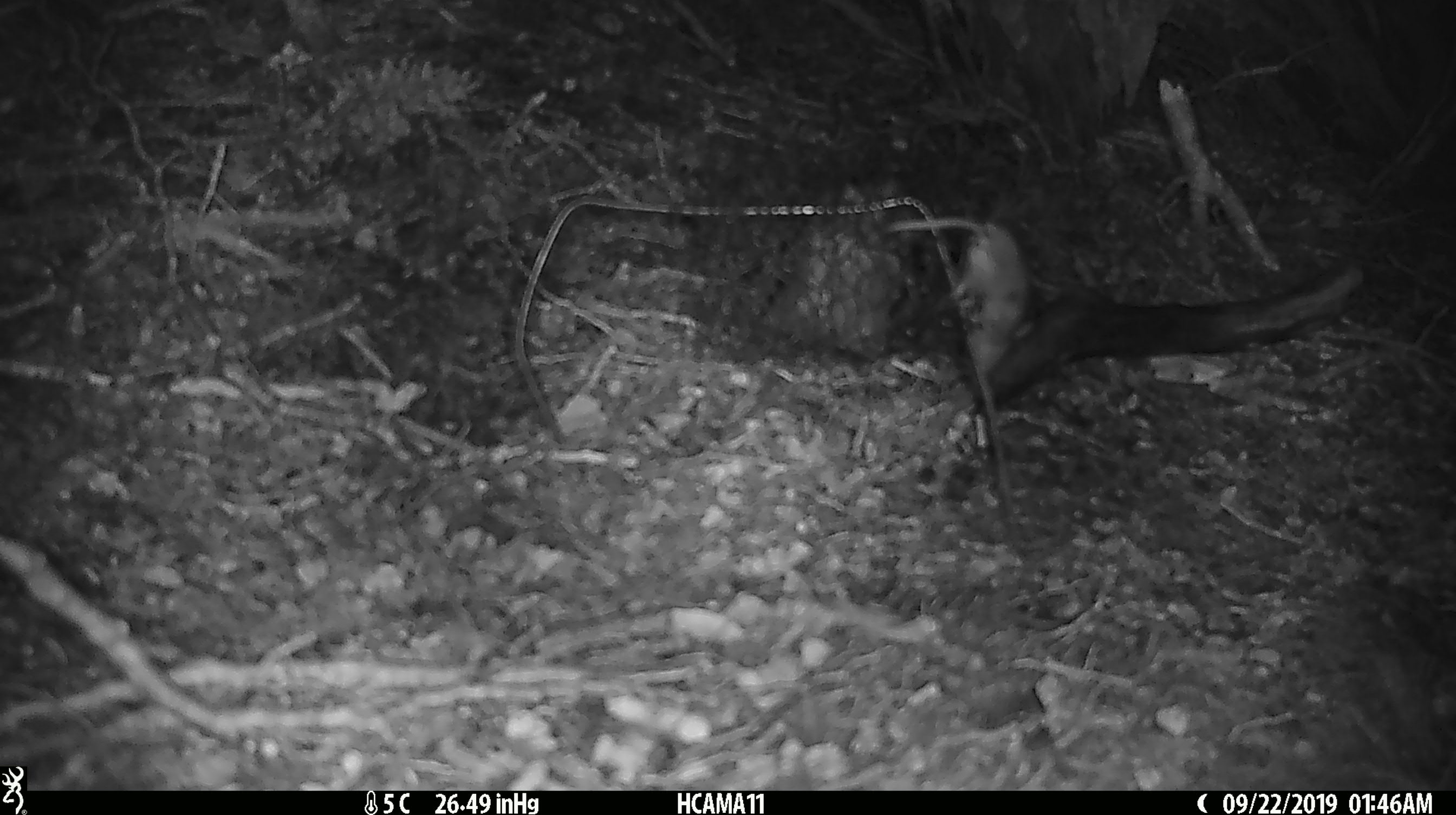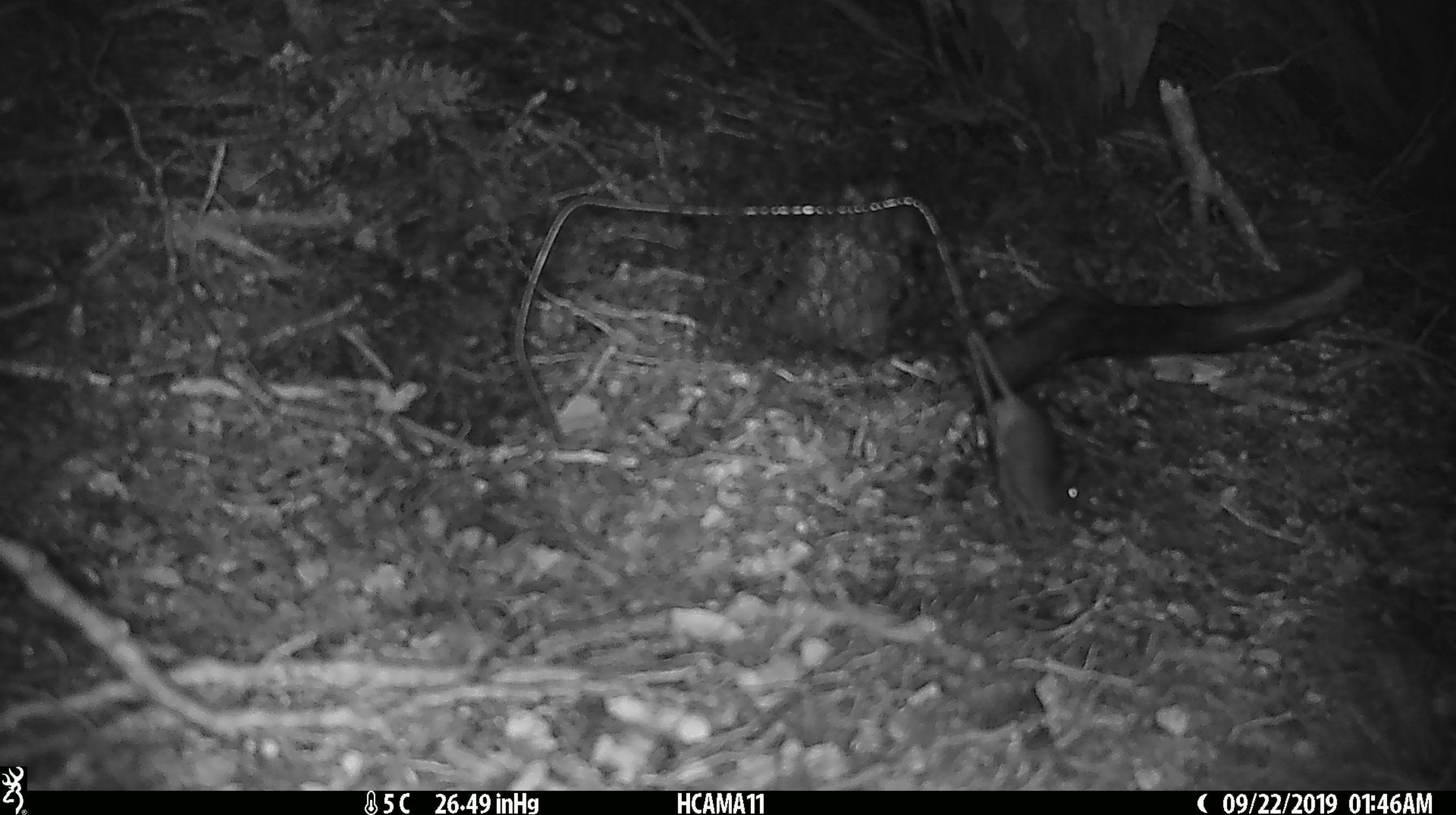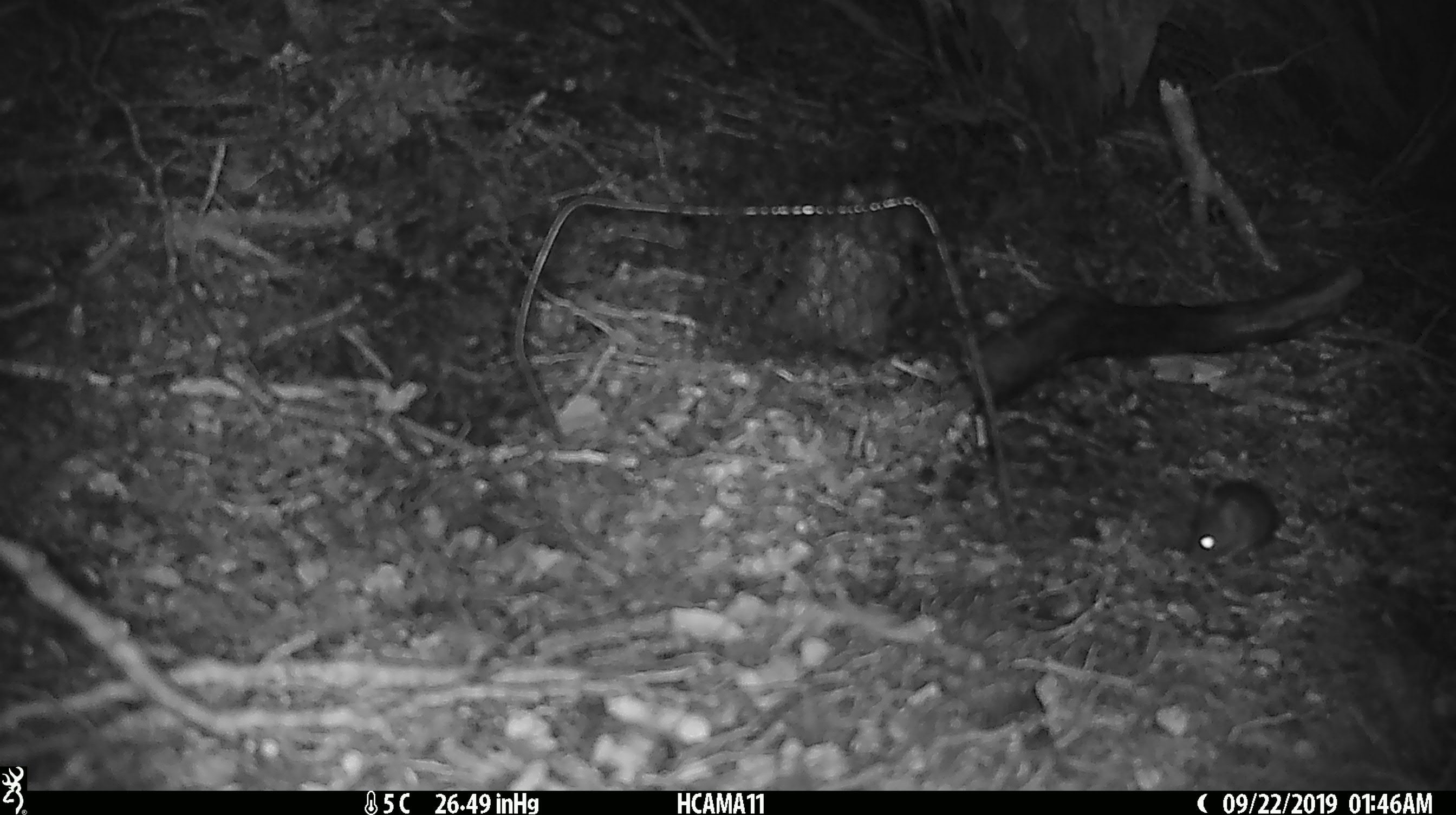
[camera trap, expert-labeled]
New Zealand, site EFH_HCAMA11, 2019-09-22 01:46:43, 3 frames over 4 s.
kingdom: Animalia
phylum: Chordata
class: Mammalia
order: Rodentia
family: Muridae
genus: Mus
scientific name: Mus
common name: mouse